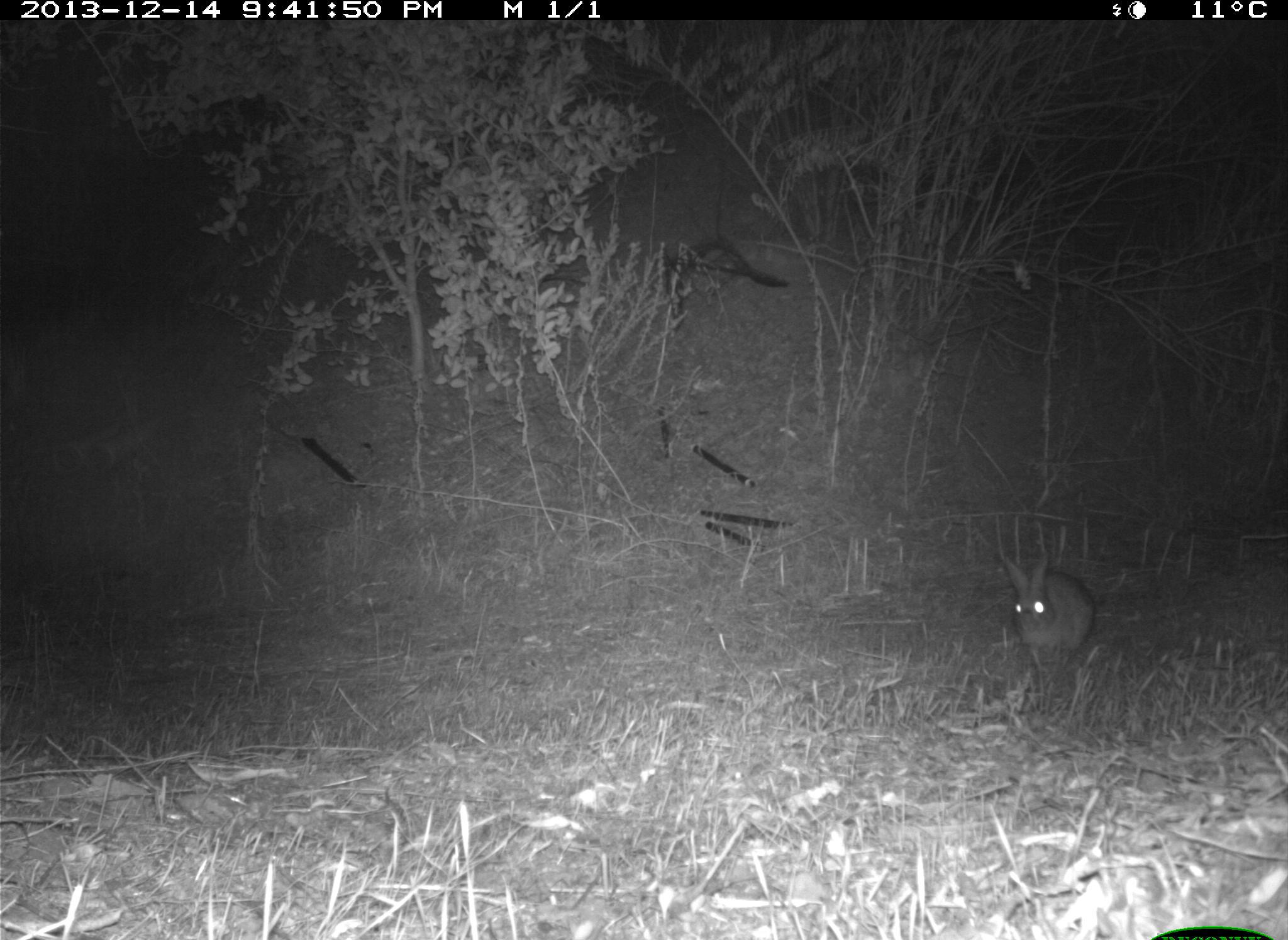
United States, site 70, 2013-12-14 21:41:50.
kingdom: Animalia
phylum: Chordata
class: Mammalia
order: Lagomorpha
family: Leporidae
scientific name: Leporidae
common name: rabbits and hares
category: rabbit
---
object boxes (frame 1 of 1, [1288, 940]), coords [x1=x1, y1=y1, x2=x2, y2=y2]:
rabbit: [x1=1000, y1=552, x2=1094, y2=654]